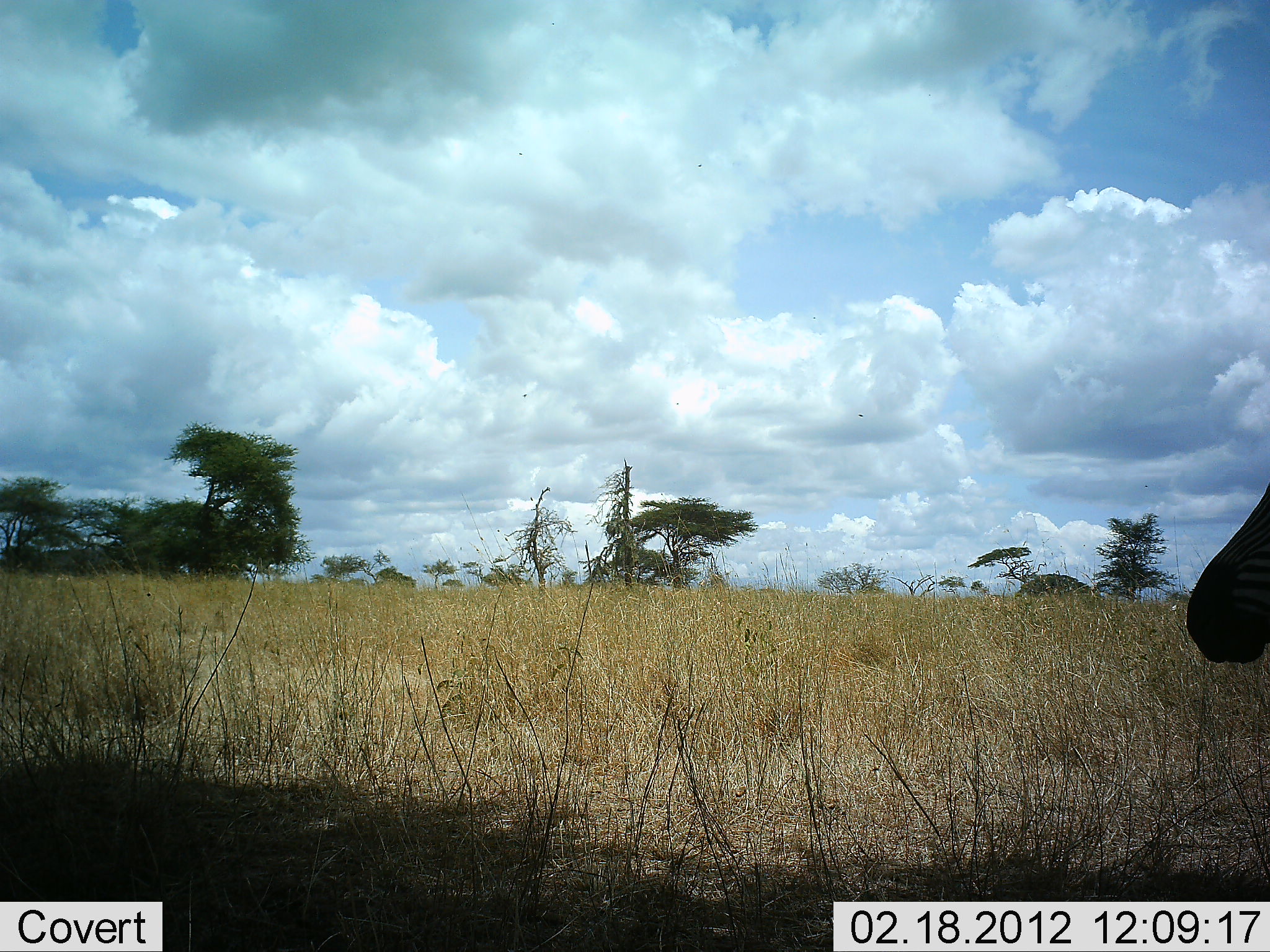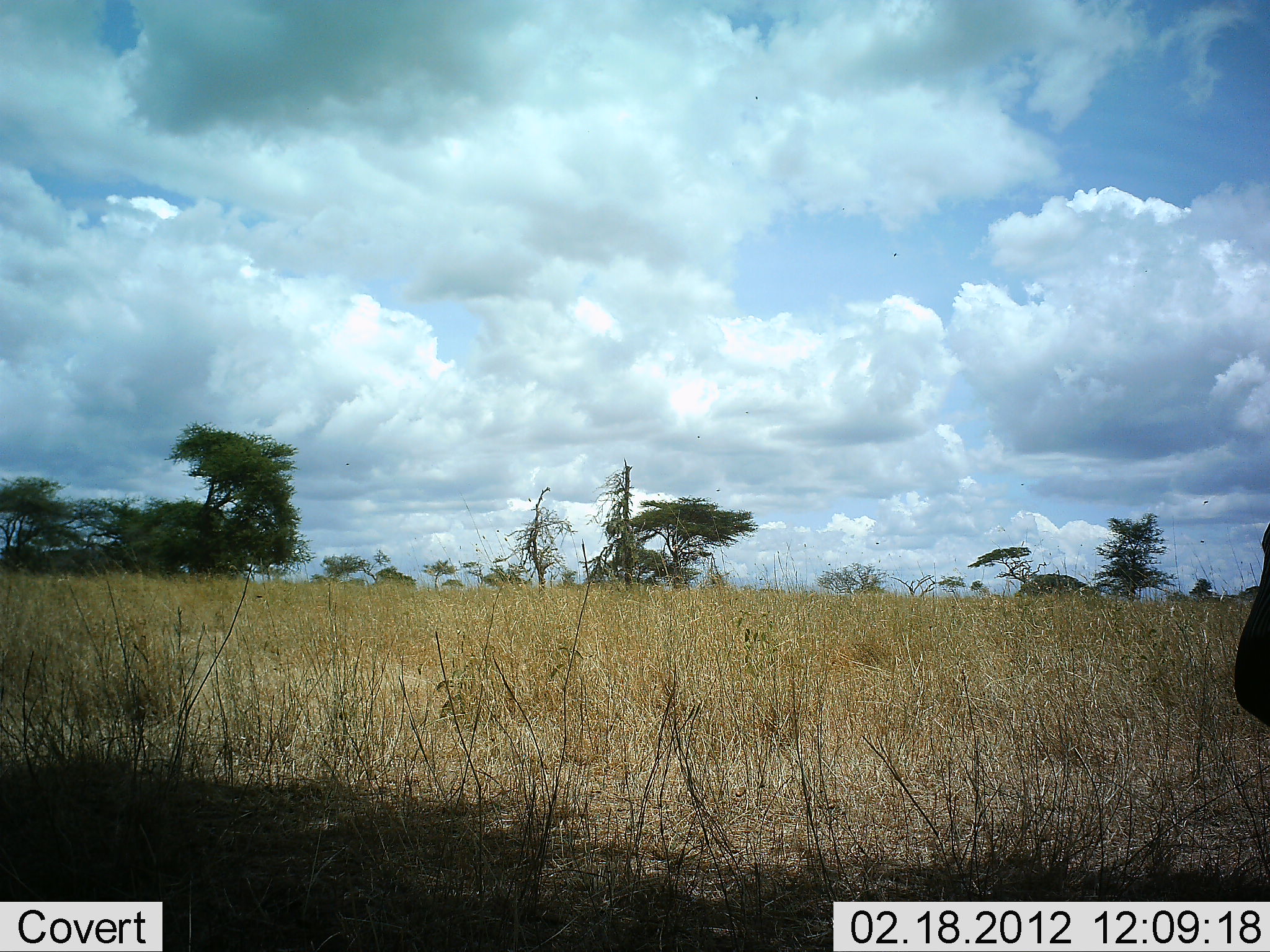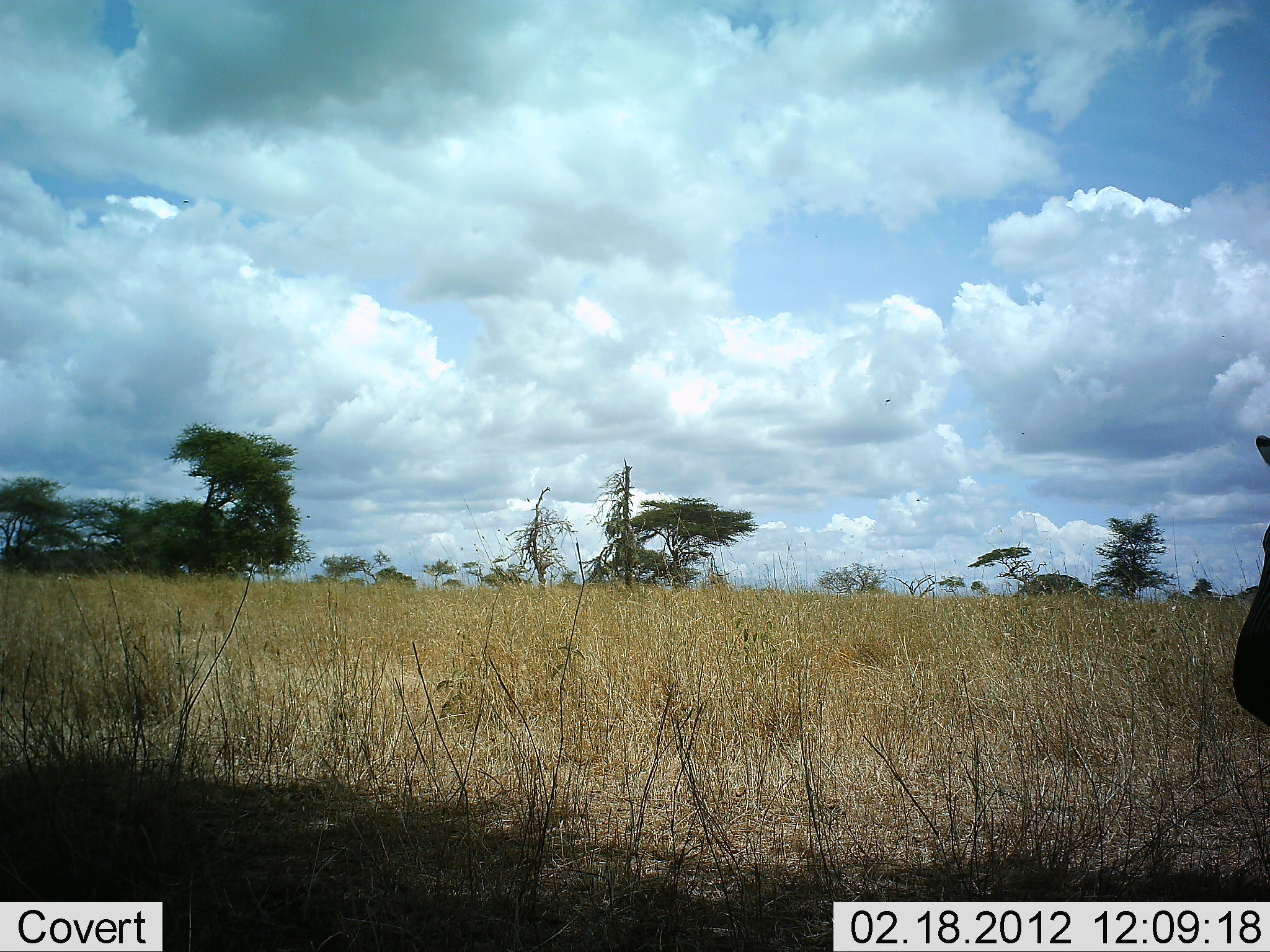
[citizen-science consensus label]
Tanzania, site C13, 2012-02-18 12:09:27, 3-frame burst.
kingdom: Animalia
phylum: Chordata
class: Mammalia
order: Perissodactyla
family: Equidae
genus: Equus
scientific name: Equus quagga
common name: plains zebra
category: zebra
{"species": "zebra (plains zebra) (Equus quagga)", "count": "1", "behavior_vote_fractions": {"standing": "83%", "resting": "11%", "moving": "6%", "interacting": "0%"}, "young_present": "0%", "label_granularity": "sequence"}